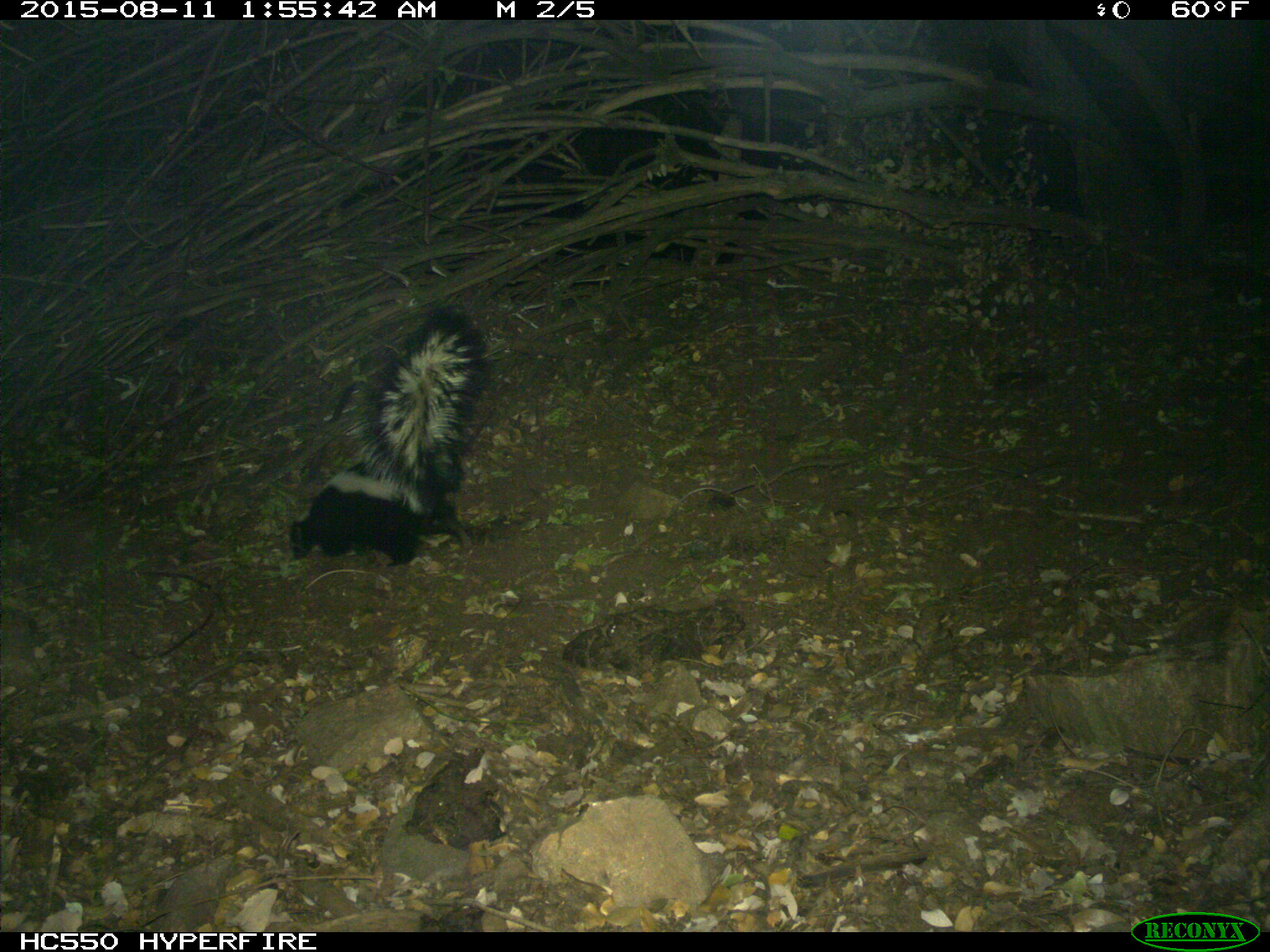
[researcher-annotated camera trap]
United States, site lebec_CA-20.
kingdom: Animalia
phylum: Chordata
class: Mammalia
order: Carnivora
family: Mephitidae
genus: Mephitis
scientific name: Mephitis mephitis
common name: striped skunk